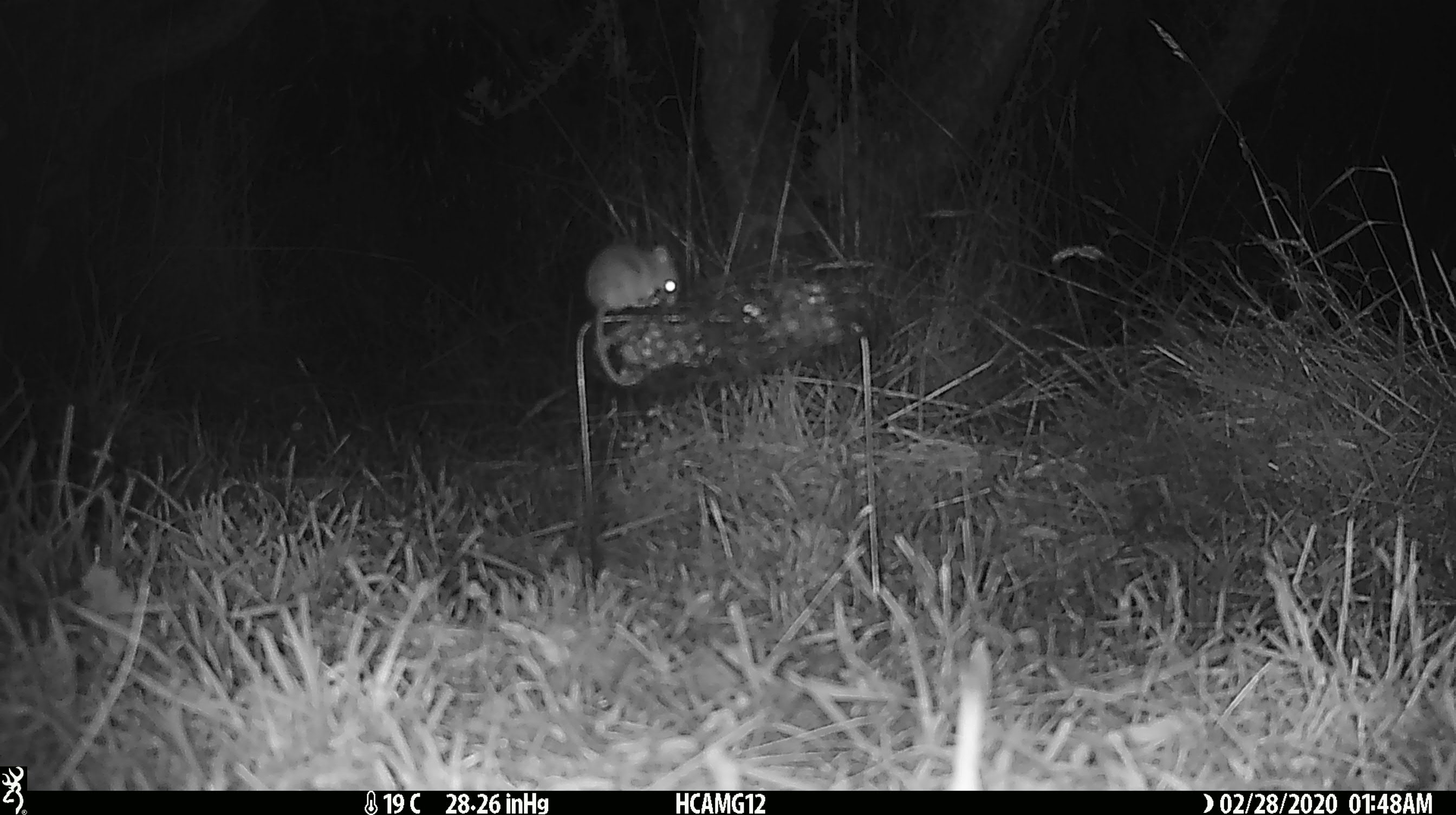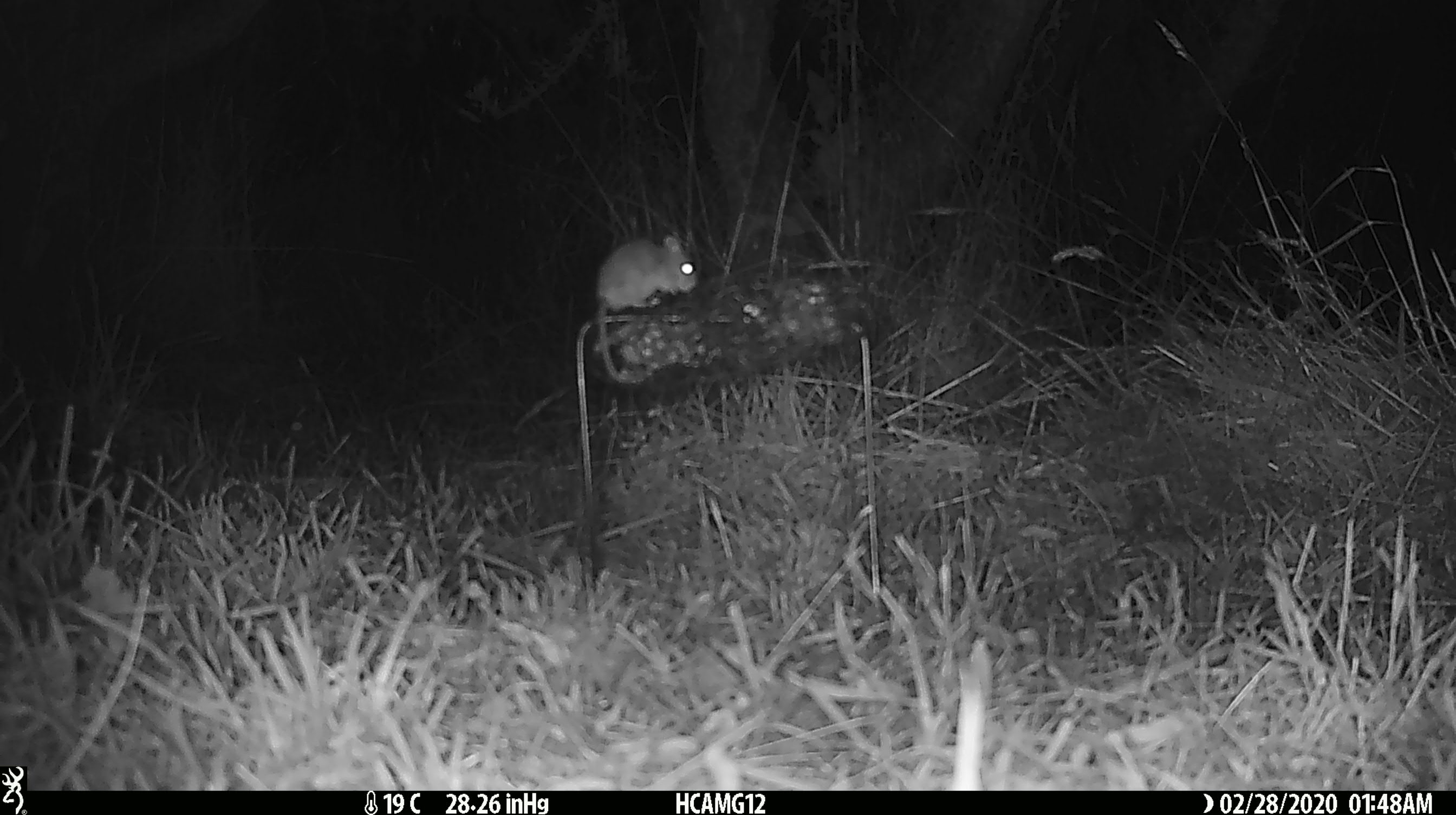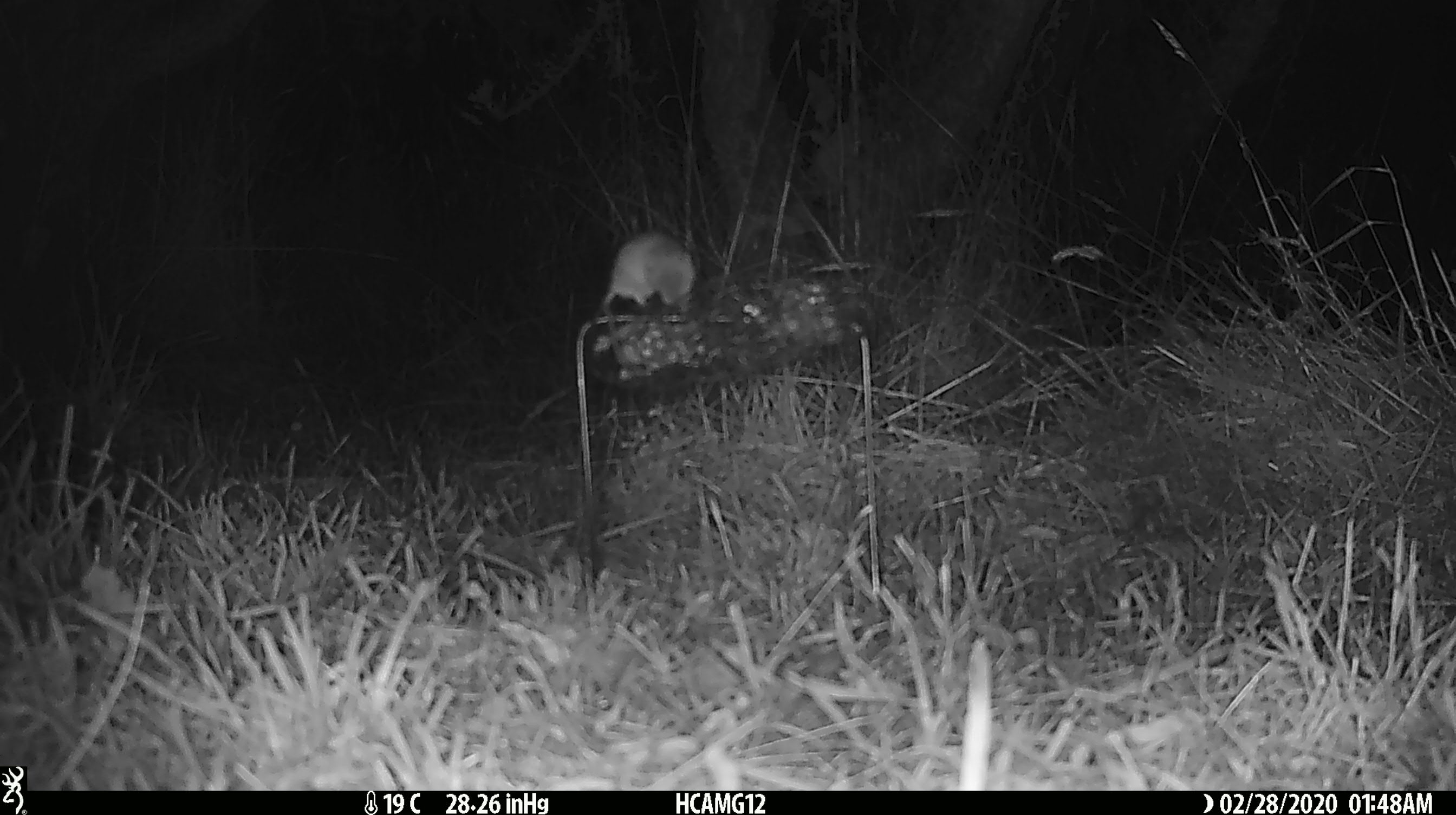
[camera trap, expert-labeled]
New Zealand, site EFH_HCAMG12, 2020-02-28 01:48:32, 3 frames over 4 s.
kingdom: Animalia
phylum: Chordata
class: Mammalia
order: Rodentia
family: Muridae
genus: Mus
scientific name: Mus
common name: mouse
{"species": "mouse (Mus)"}